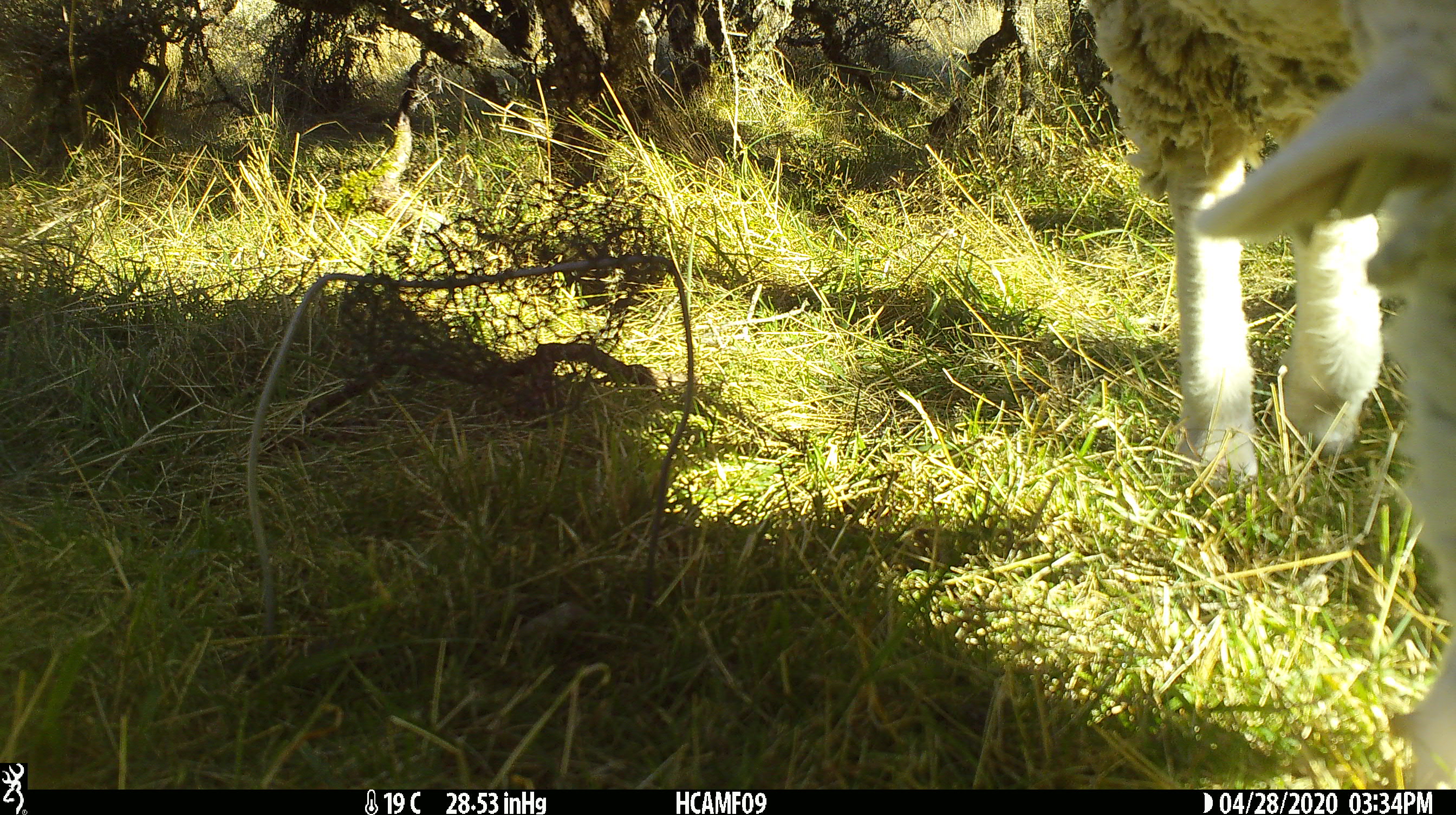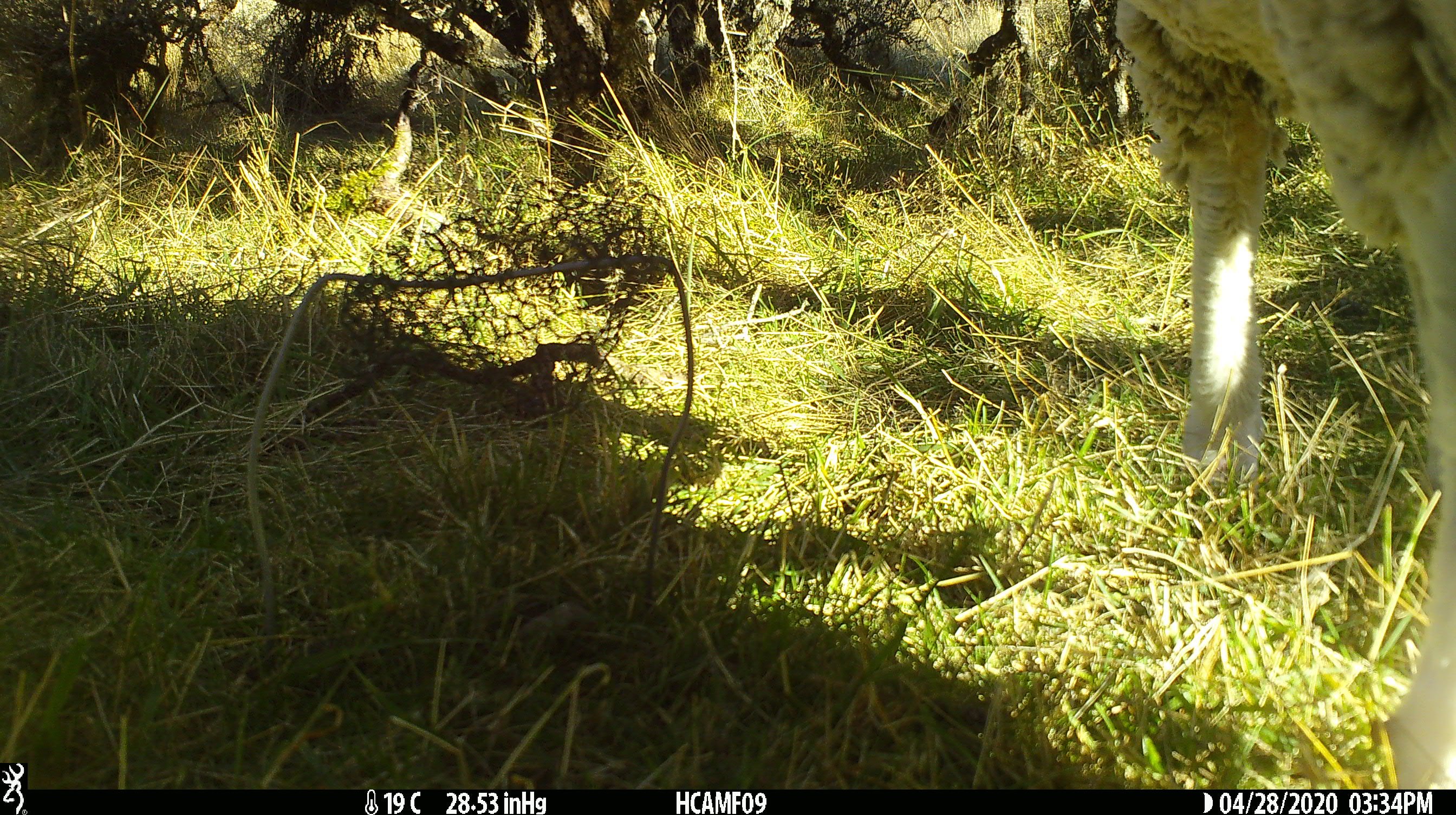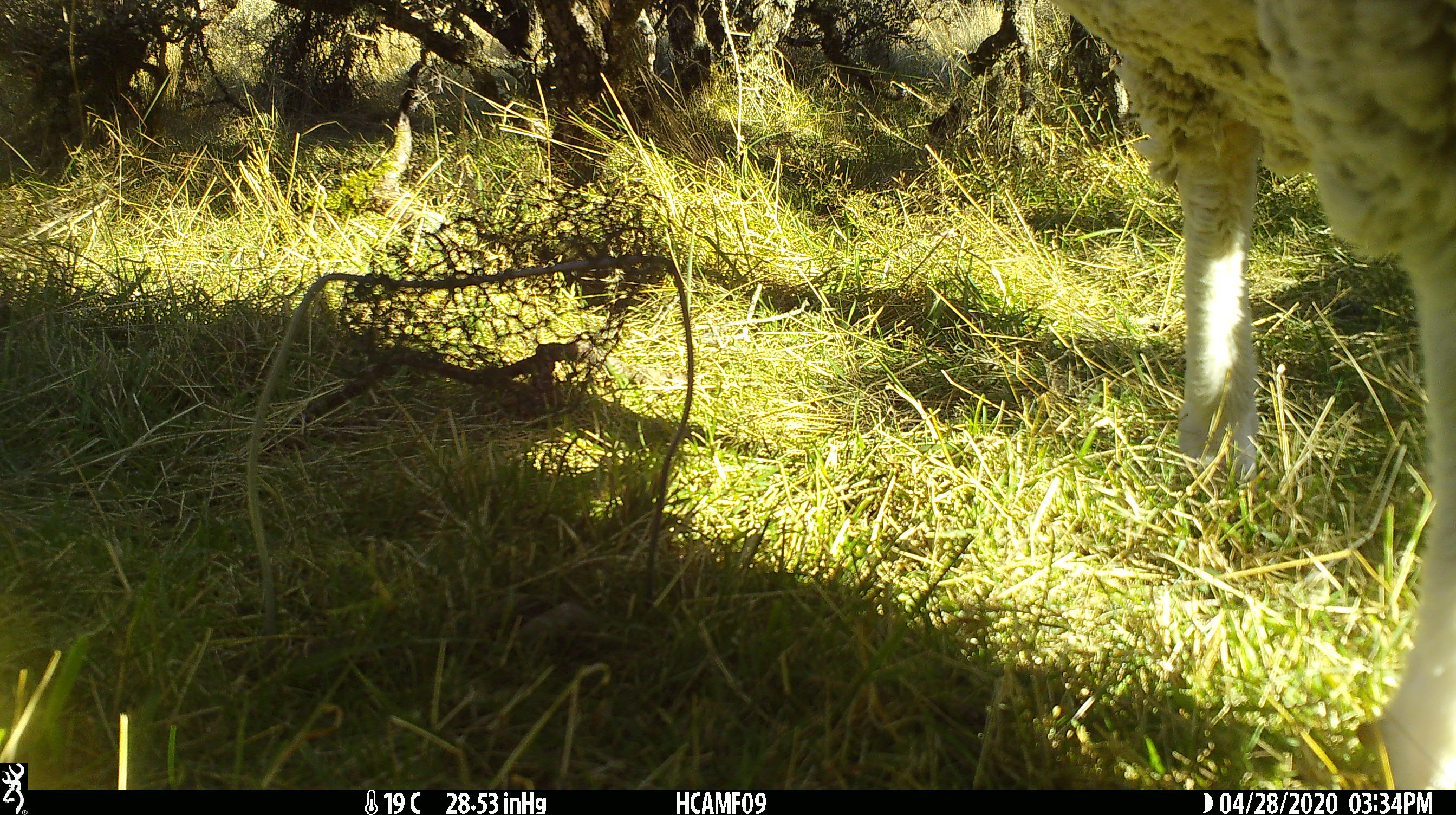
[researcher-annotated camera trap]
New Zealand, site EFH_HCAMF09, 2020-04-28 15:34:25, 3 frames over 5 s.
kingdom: Animalia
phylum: Chordata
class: Mammalia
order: Artiodactyla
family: Bovidae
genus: Ovis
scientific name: Ovis aries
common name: domestic sheep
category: sheep